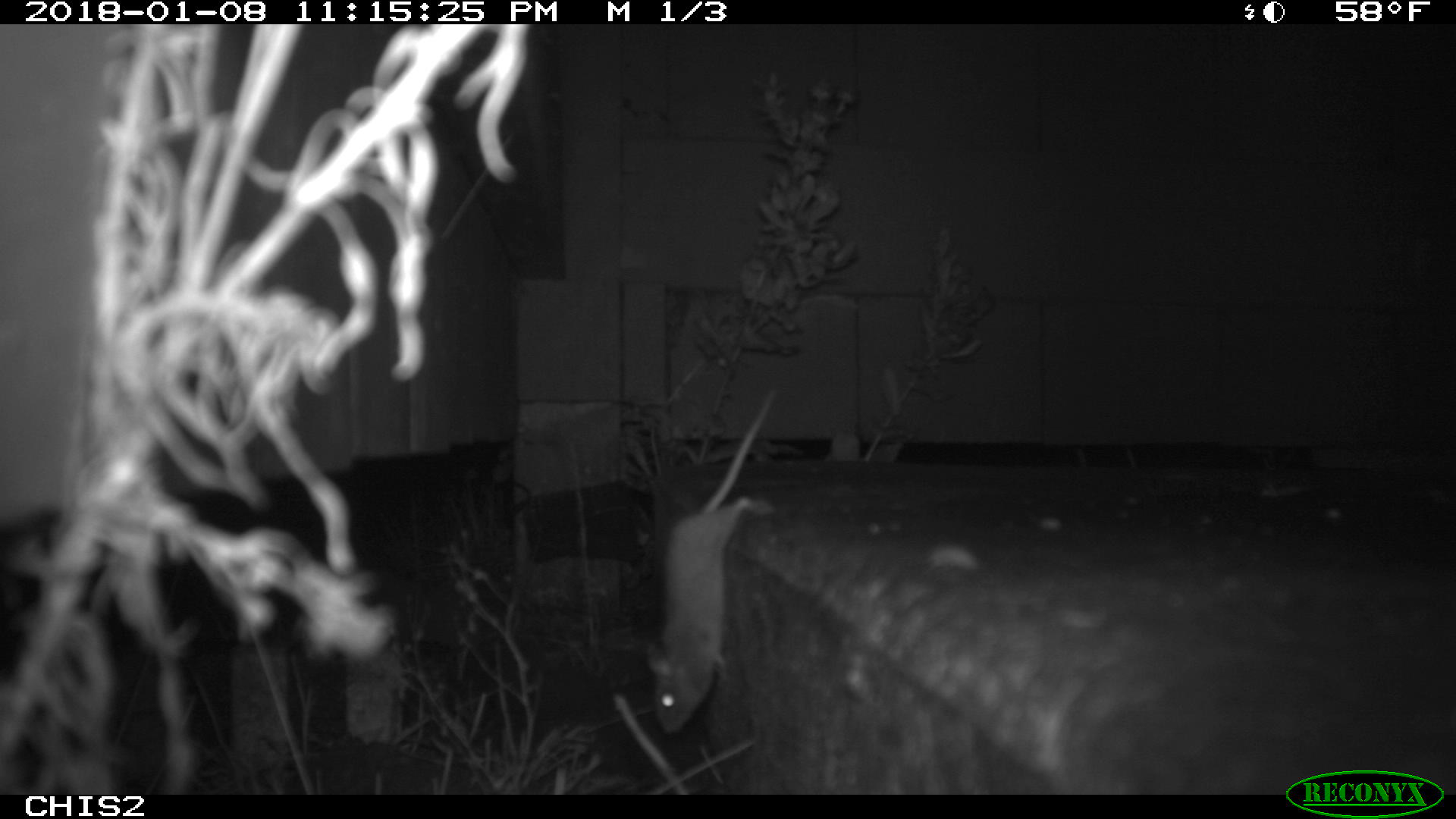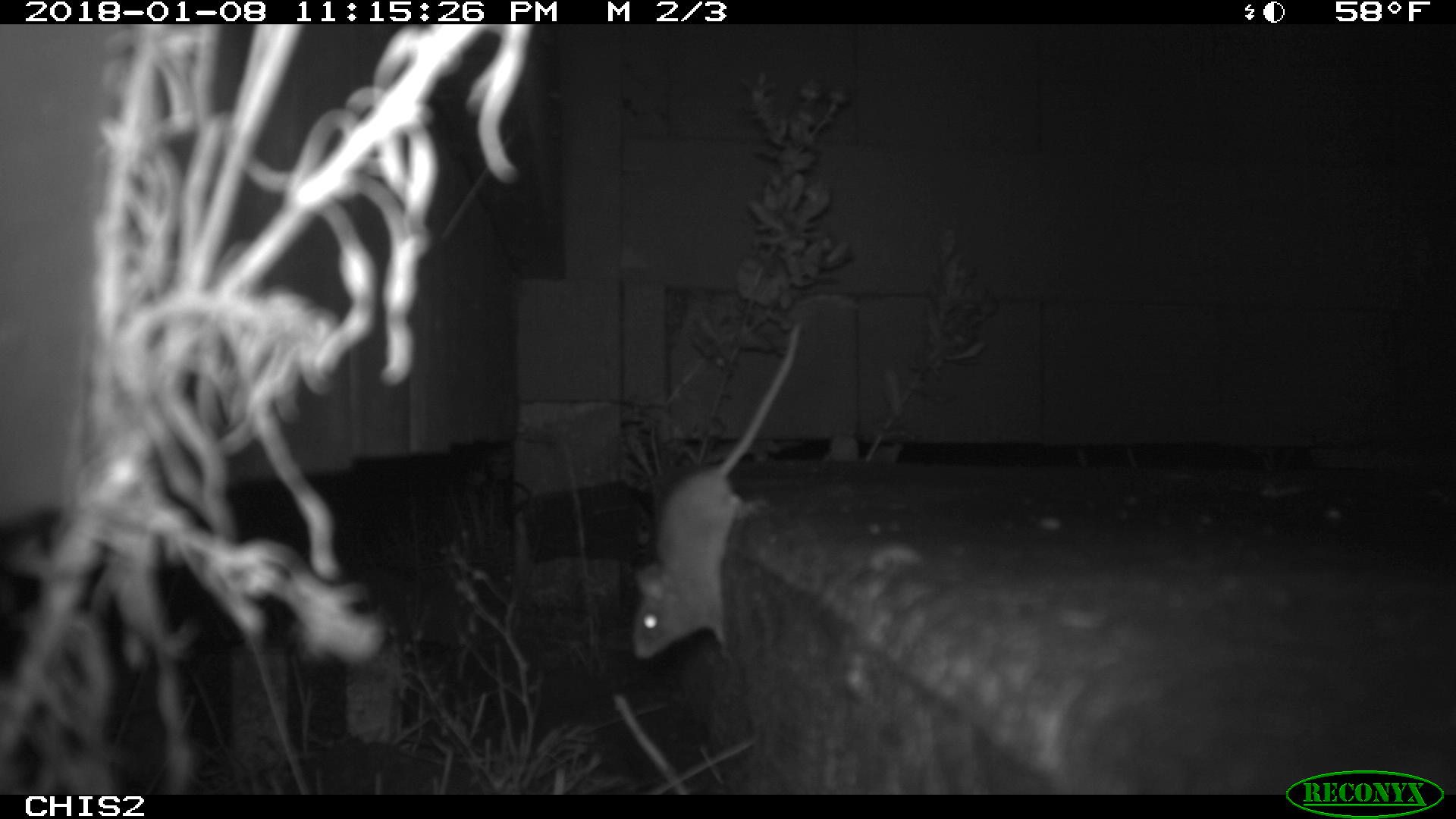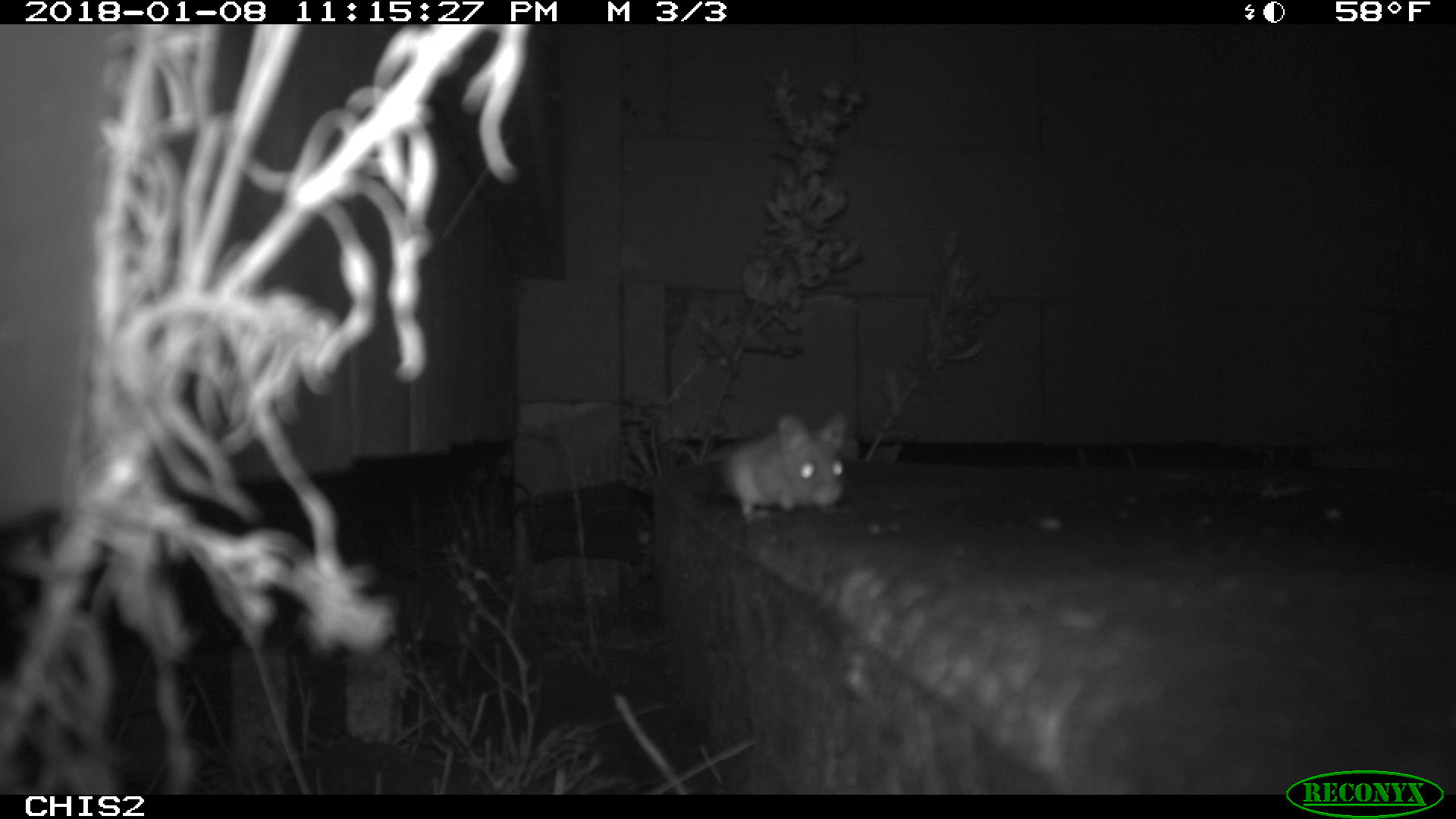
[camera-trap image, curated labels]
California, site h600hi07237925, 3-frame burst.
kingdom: Animalia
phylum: Chordata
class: Mammalia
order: Rodentia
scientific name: Rodentia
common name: rodent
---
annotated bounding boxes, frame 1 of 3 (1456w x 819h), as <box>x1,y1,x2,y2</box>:
rodent: <box>646,388,777,733</box>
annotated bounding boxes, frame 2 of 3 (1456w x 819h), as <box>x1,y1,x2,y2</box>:
rodent: <box>626,318,800,661</box>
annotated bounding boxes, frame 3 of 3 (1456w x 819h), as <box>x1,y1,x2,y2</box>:
rodent: <box>703,412,849,522</box>